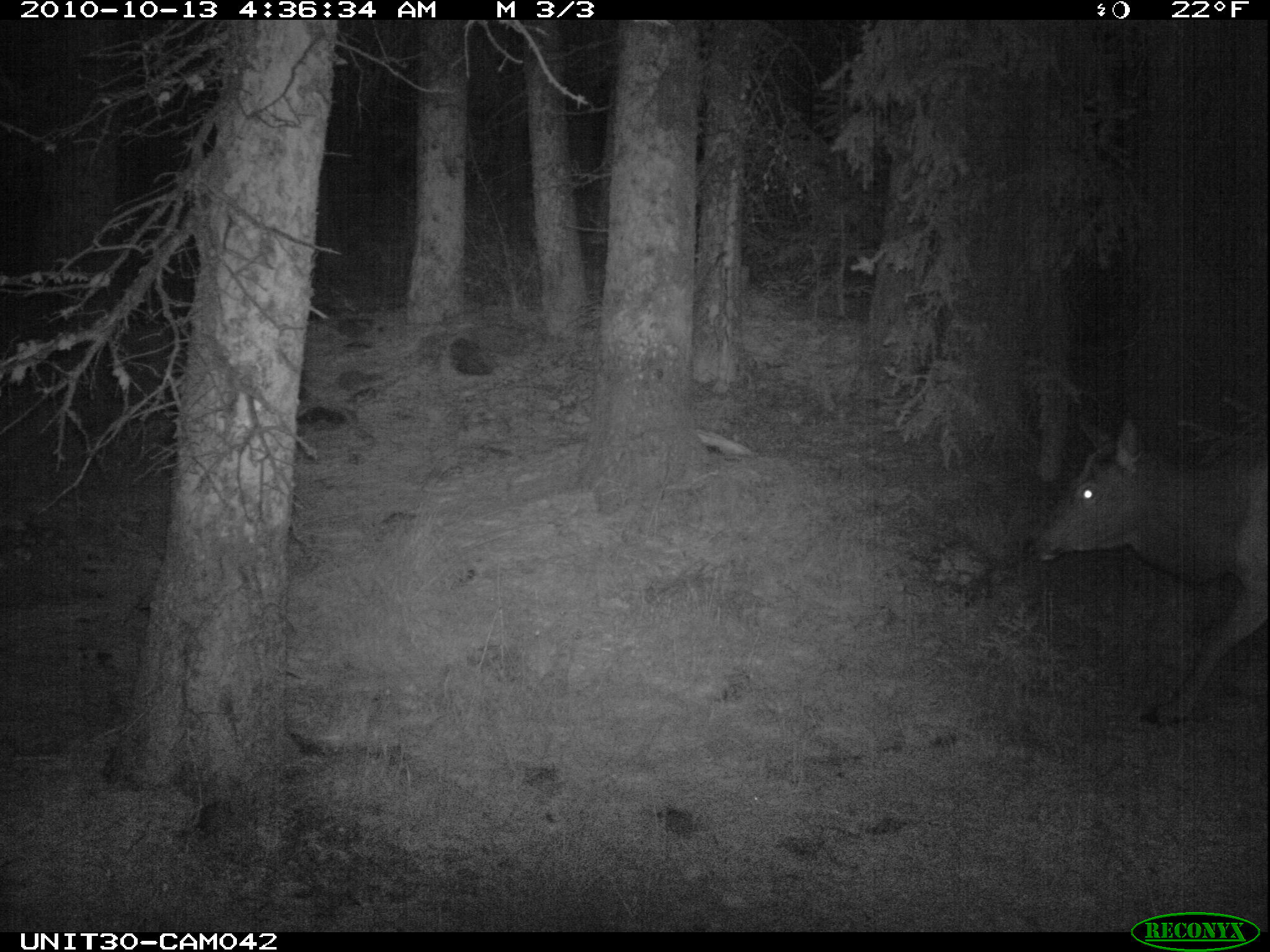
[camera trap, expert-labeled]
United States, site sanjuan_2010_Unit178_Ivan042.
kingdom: Animalia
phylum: Chordata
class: Mammalia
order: Artiodactyla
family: Cervidae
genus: Cervus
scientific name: Cervus elaphus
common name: red deer